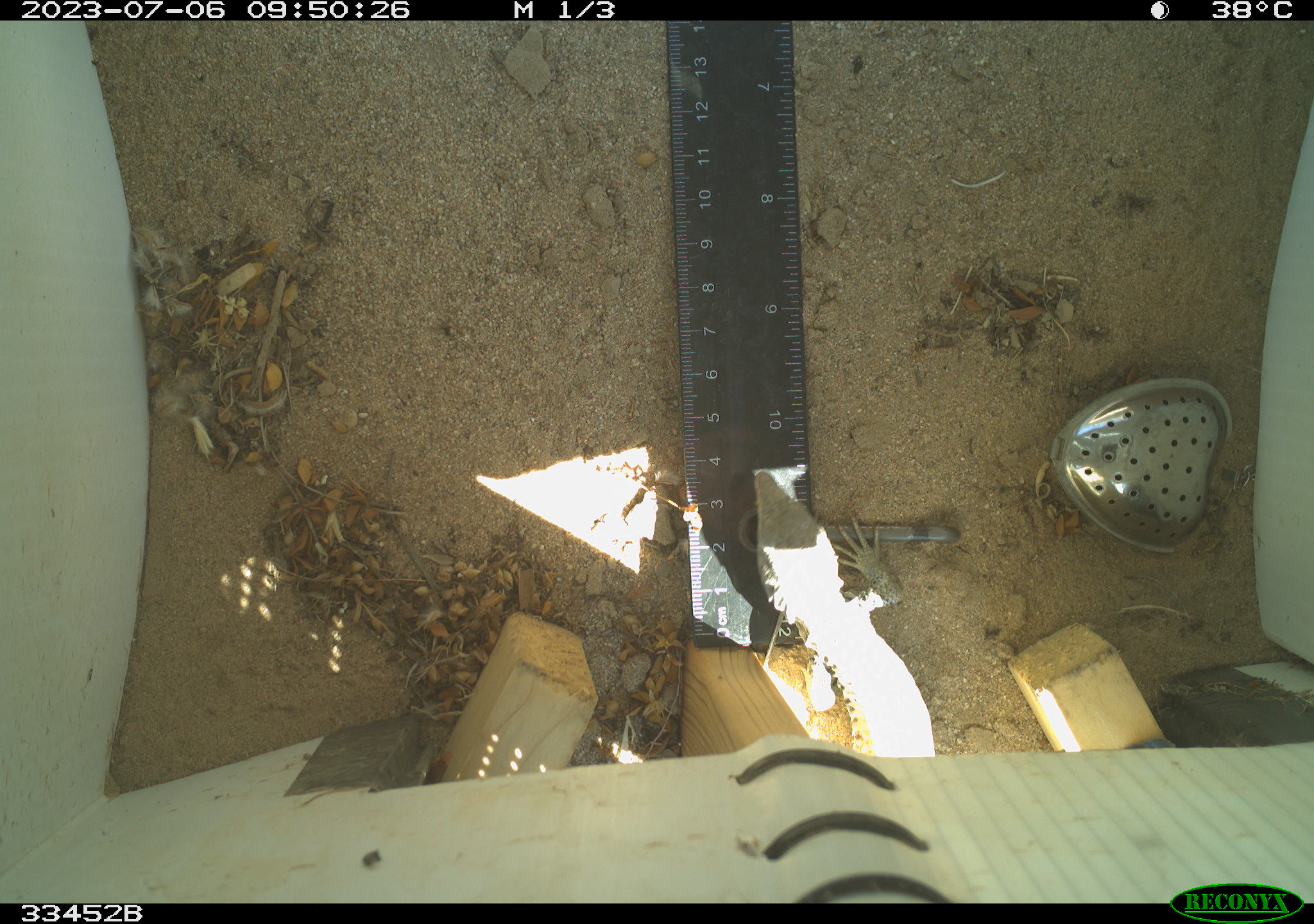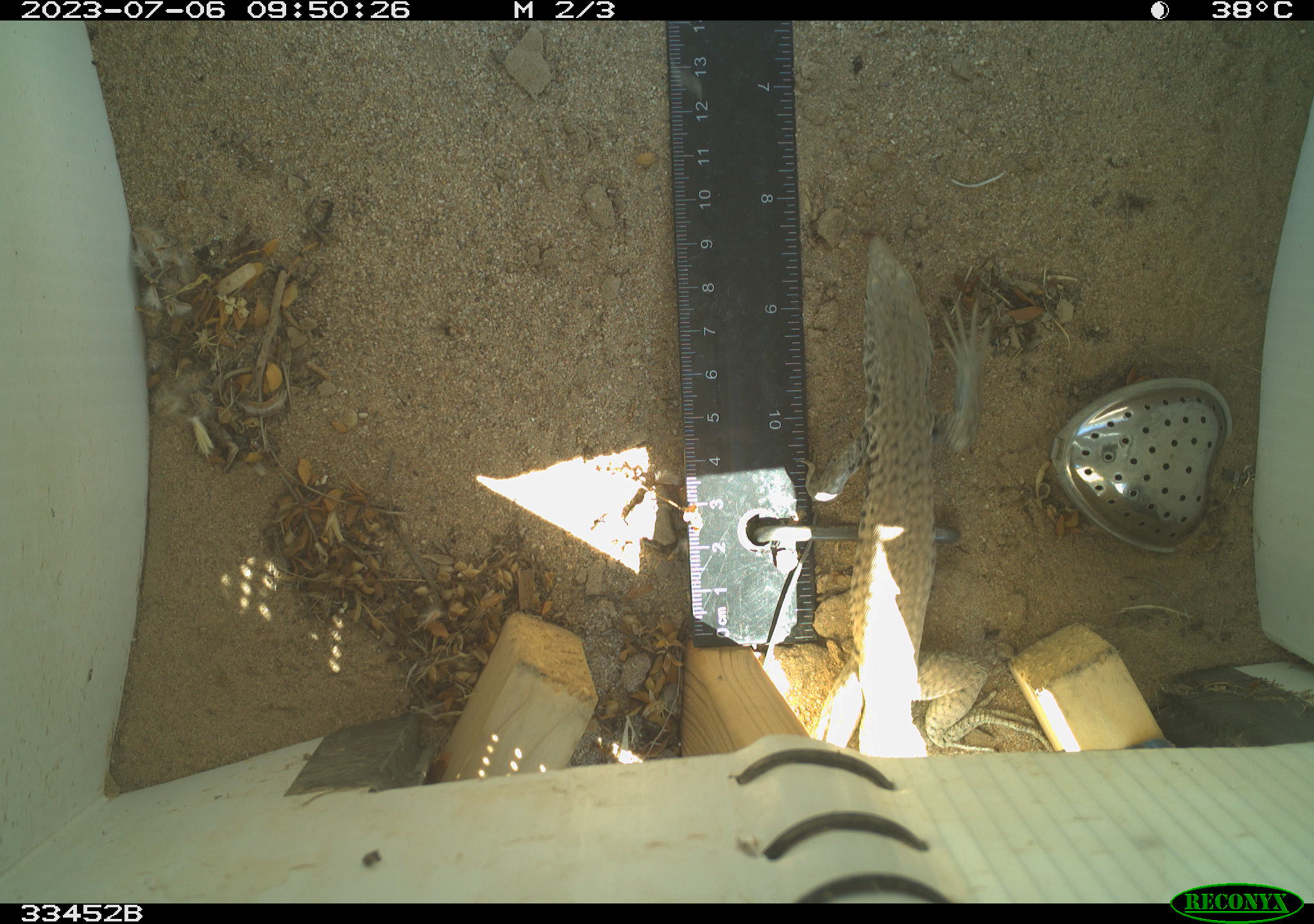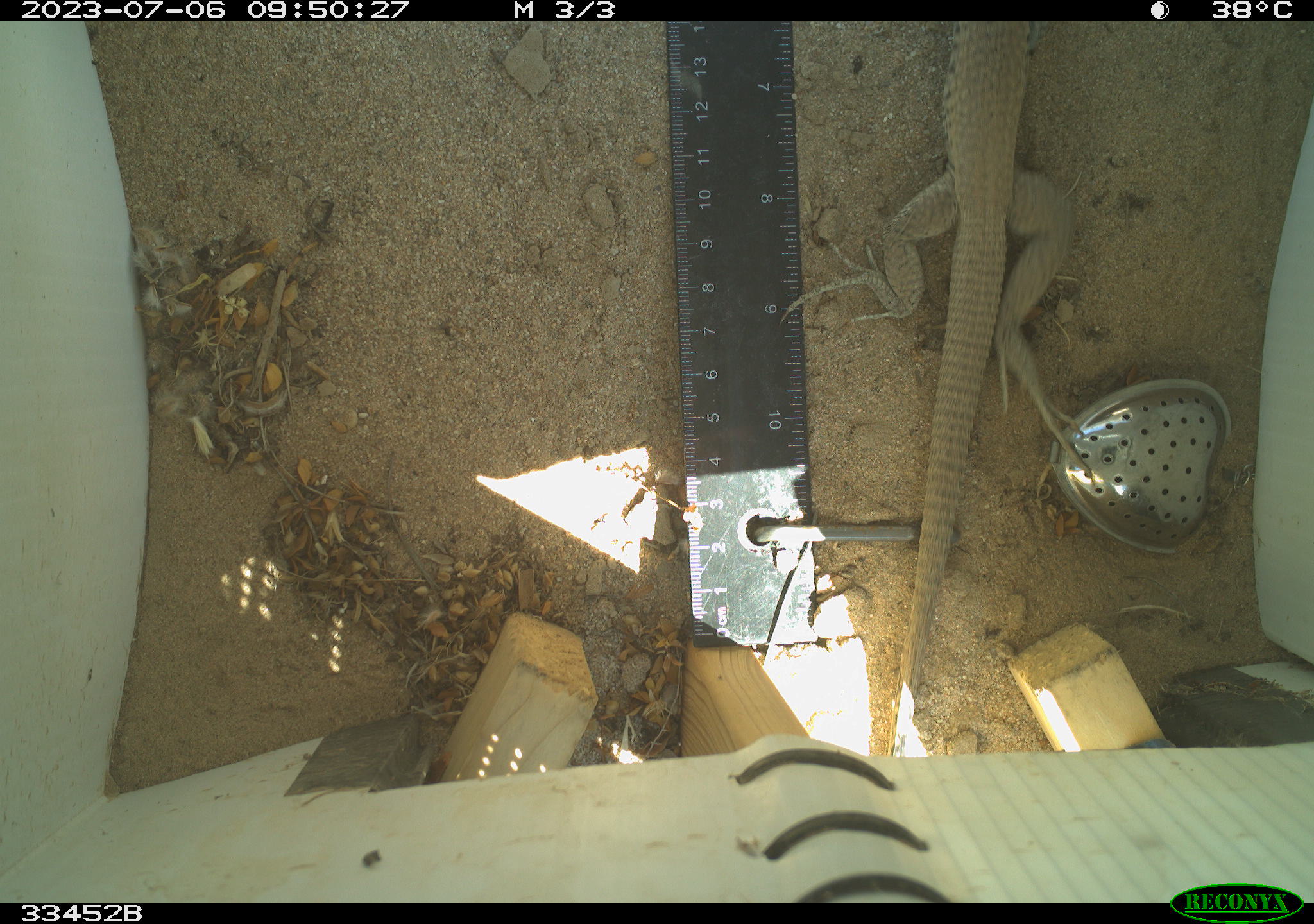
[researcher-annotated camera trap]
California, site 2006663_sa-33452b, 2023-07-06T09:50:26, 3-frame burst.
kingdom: Animalia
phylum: Chordata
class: Reptilia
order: Squamata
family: Teiidae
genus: Aspidoscelis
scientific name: Aspidoscelis tigris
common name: western whiptail